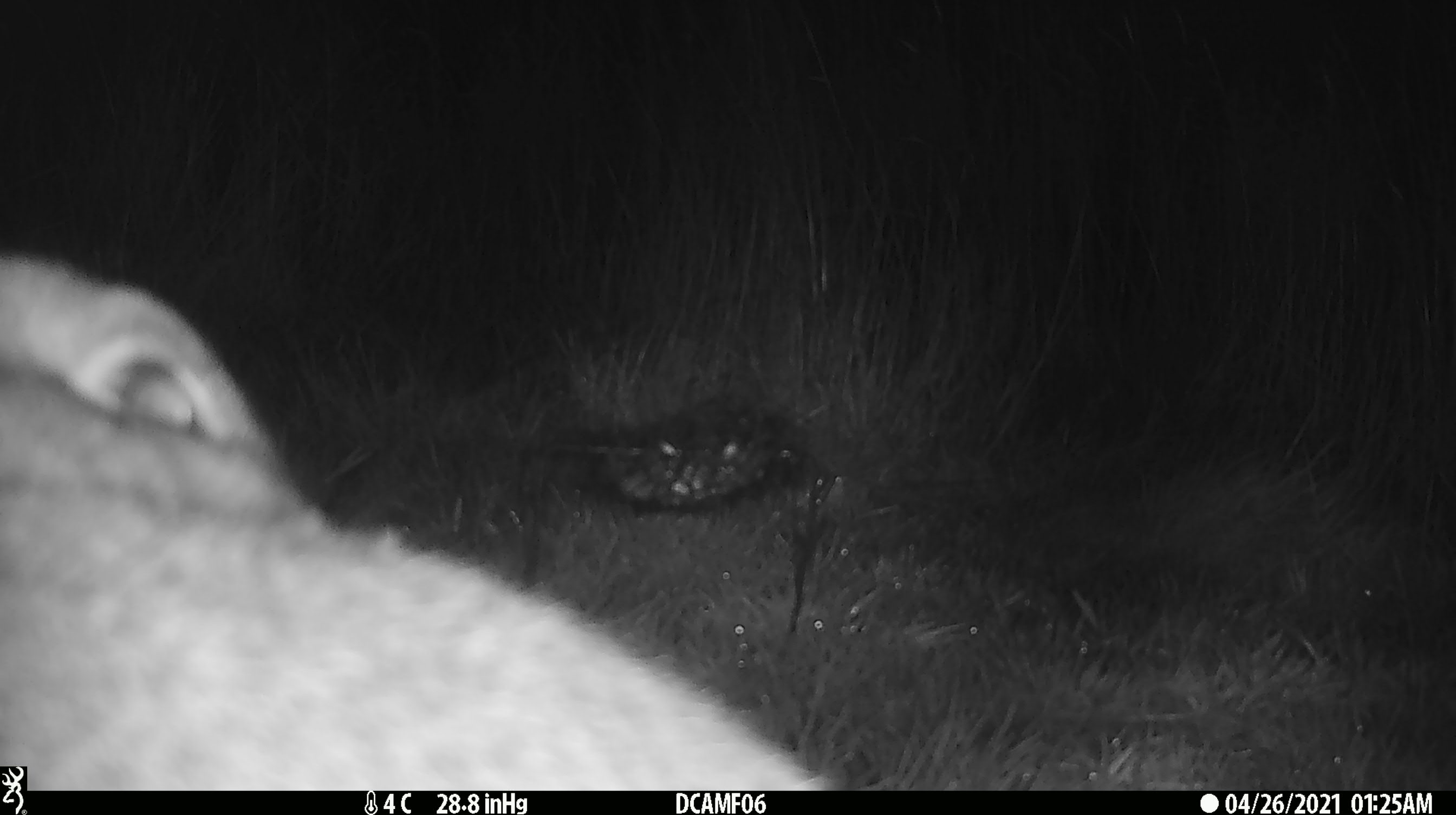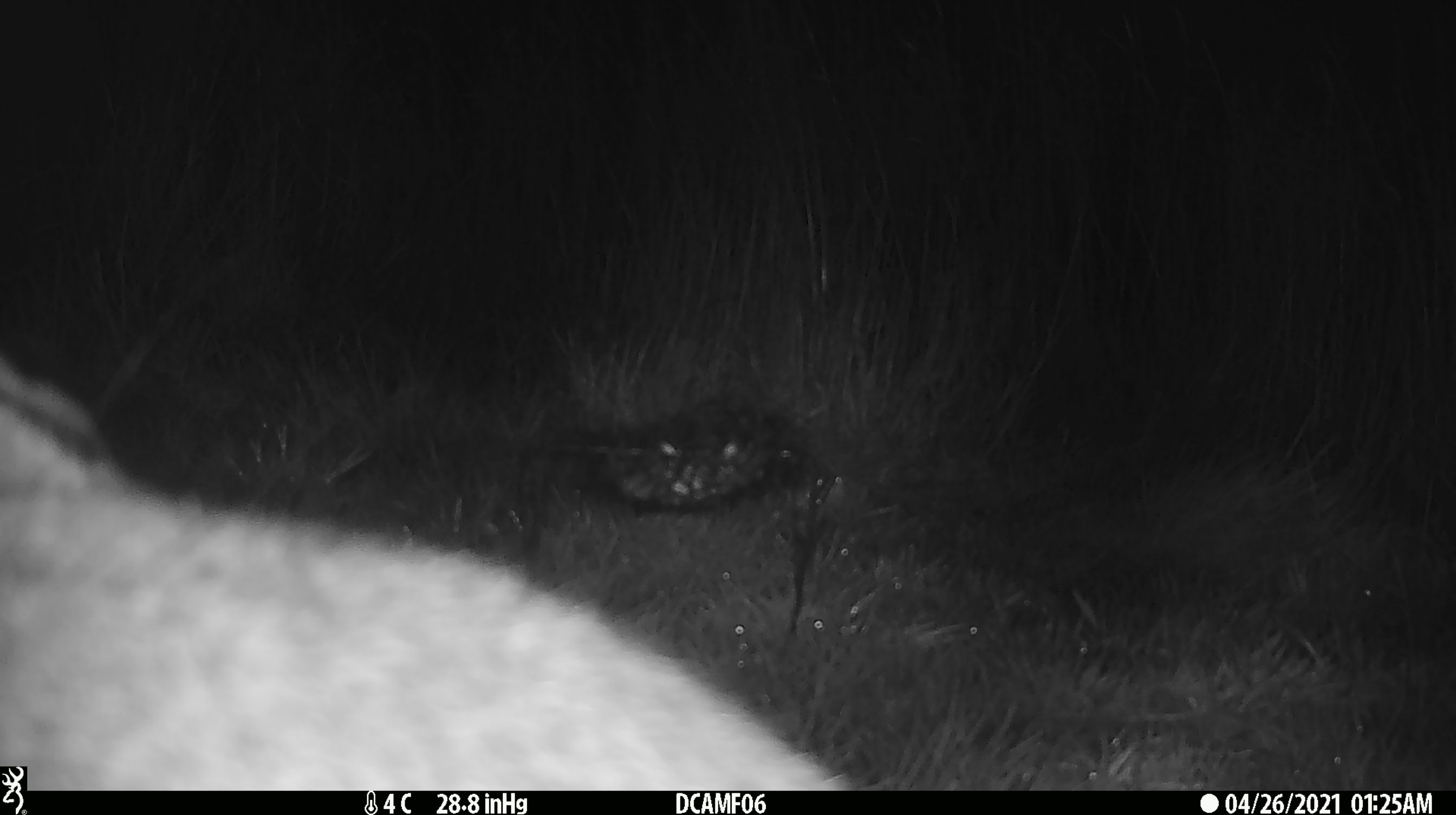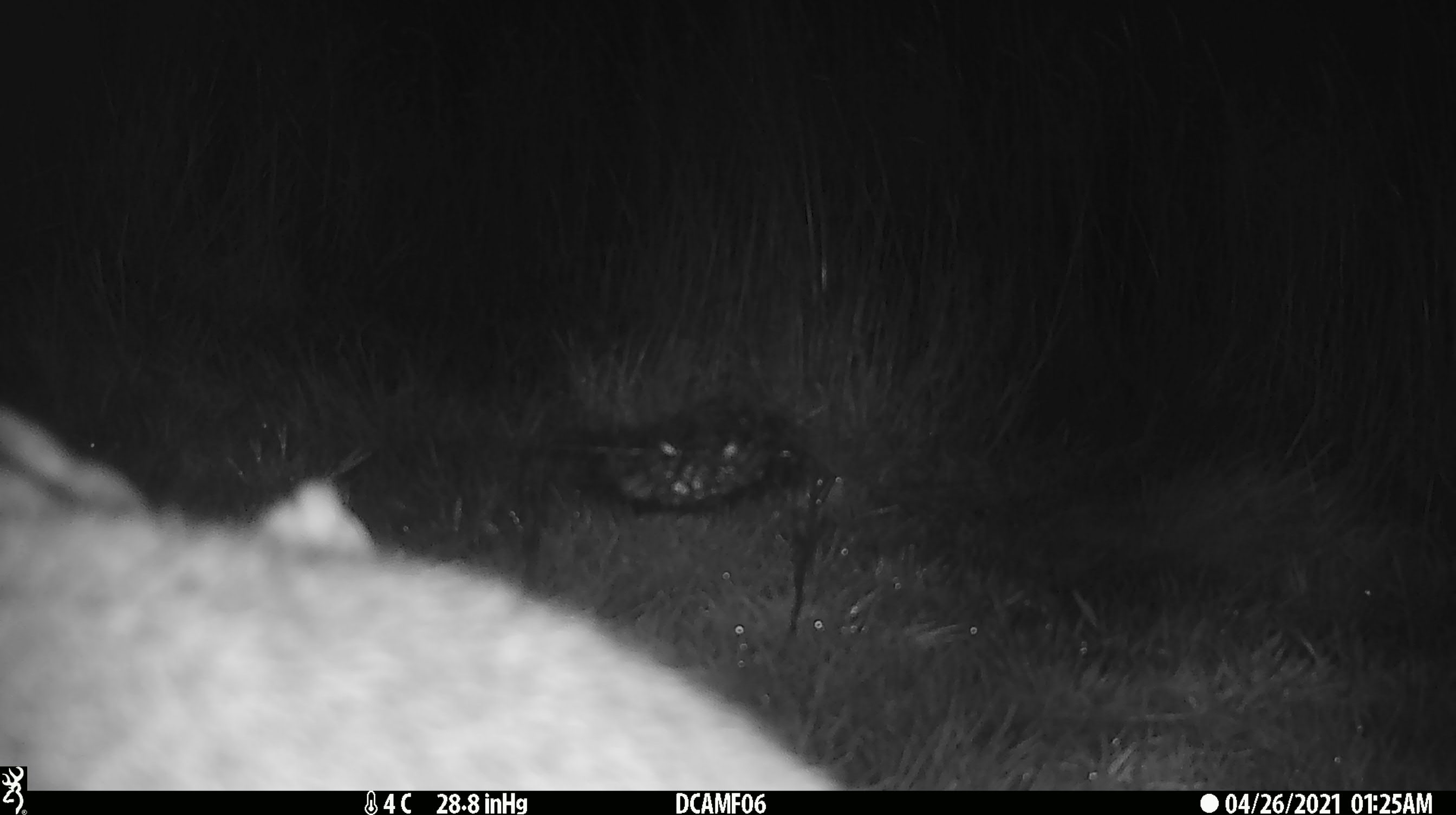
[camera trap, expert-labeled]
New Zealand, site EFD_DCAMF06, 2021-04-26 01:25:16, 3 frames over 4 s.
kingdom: Animalia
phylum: Chordata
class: Mammalia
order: Lagomorpha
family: Leporidae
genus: Lepus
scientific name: Lepus europaeus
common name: brown hare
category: hare